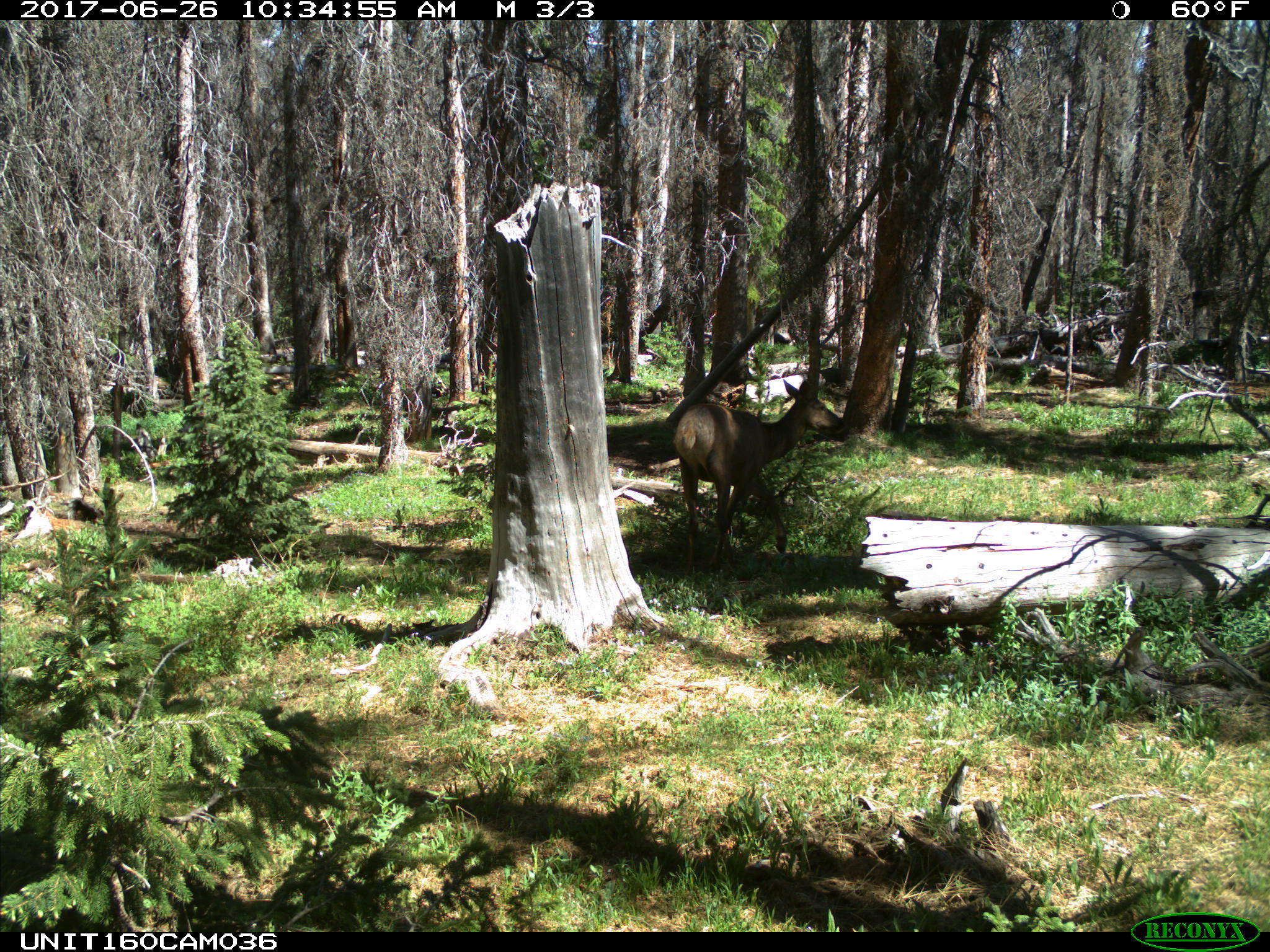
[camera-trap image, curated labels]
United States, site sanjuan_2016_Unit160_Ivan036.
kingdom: Animalia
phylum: Chordata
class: Mammalia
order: Artiodactyla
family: Cervidae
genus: Cervus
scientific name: Cervus elaphus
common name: red deer